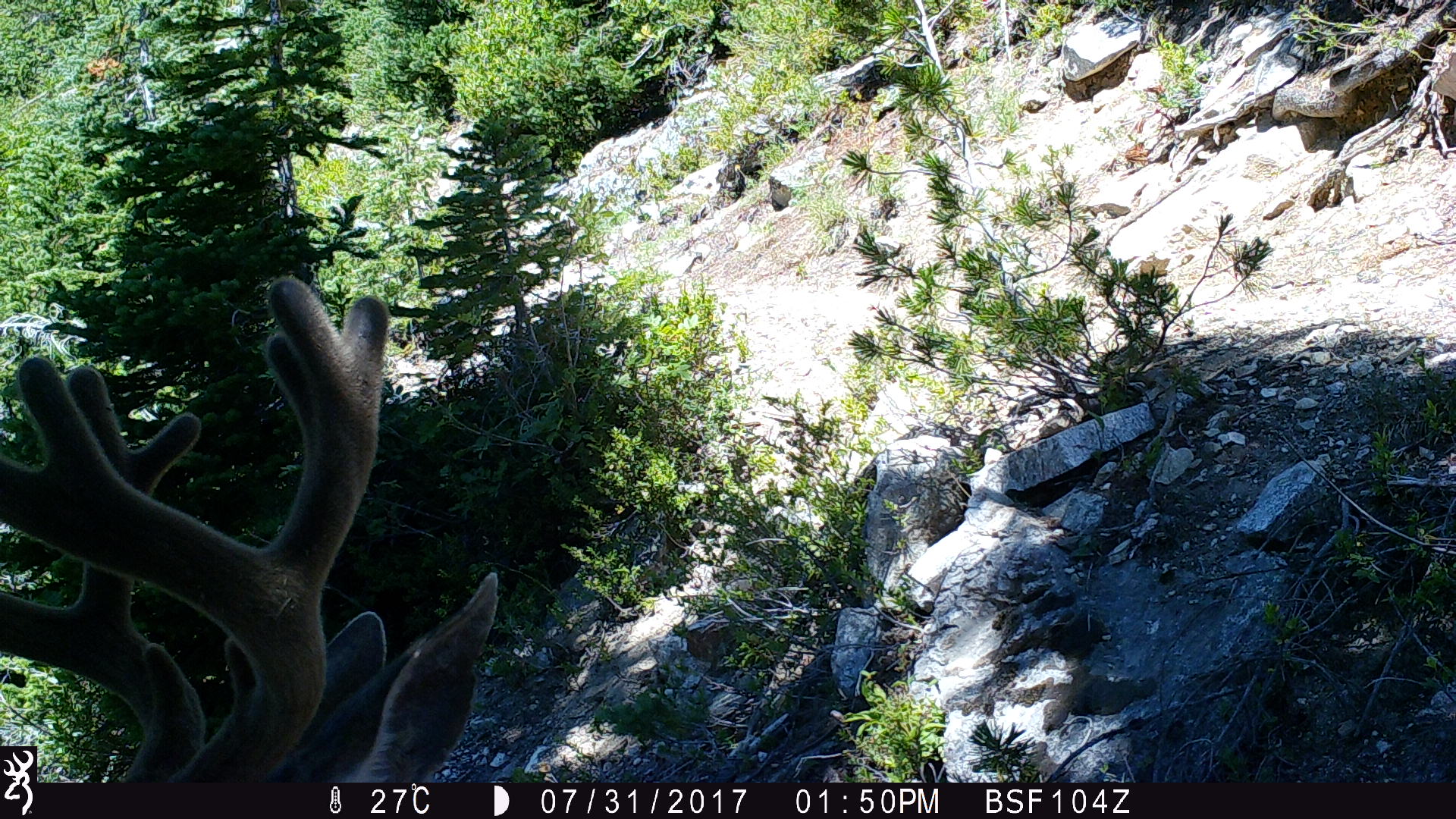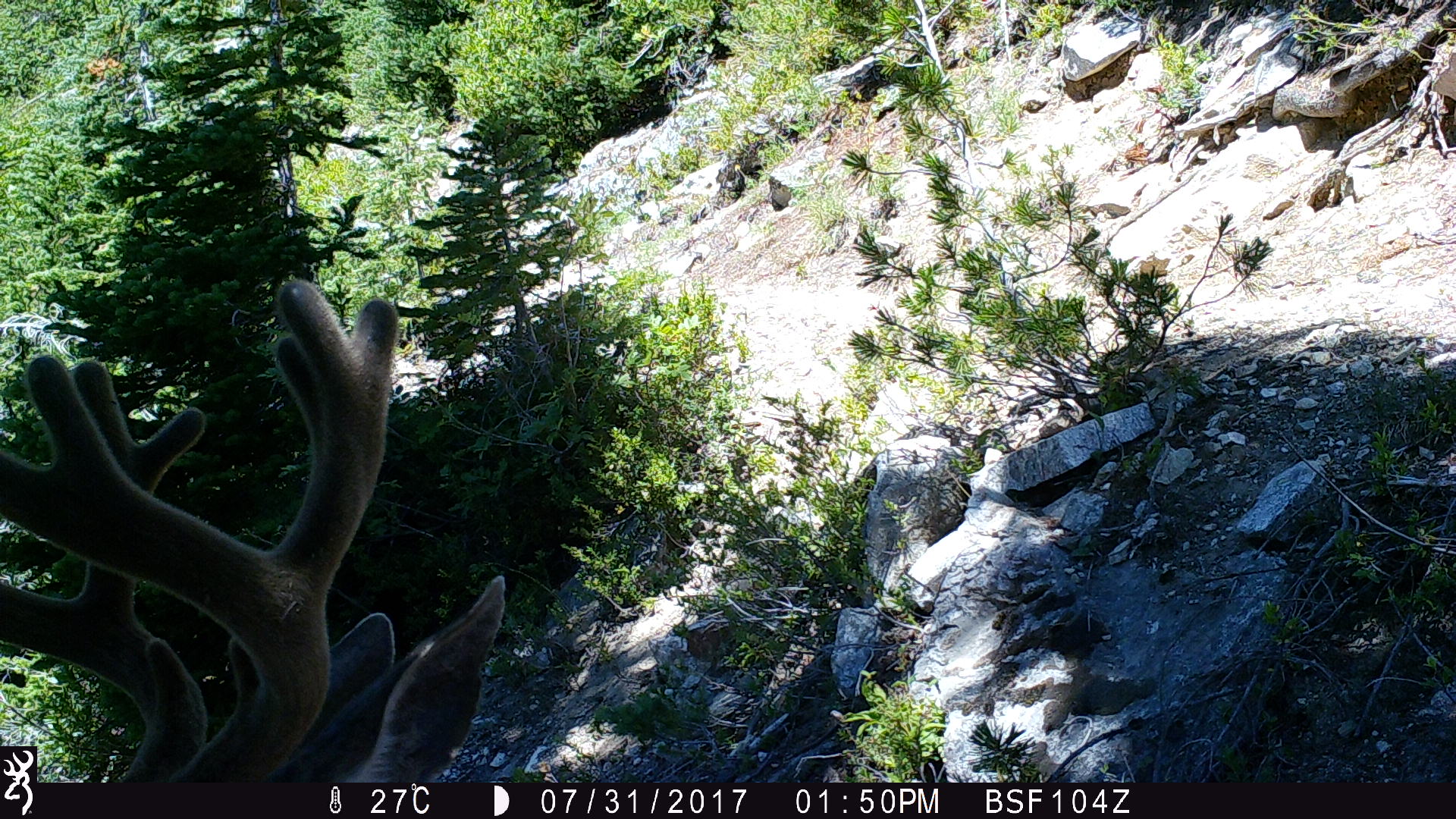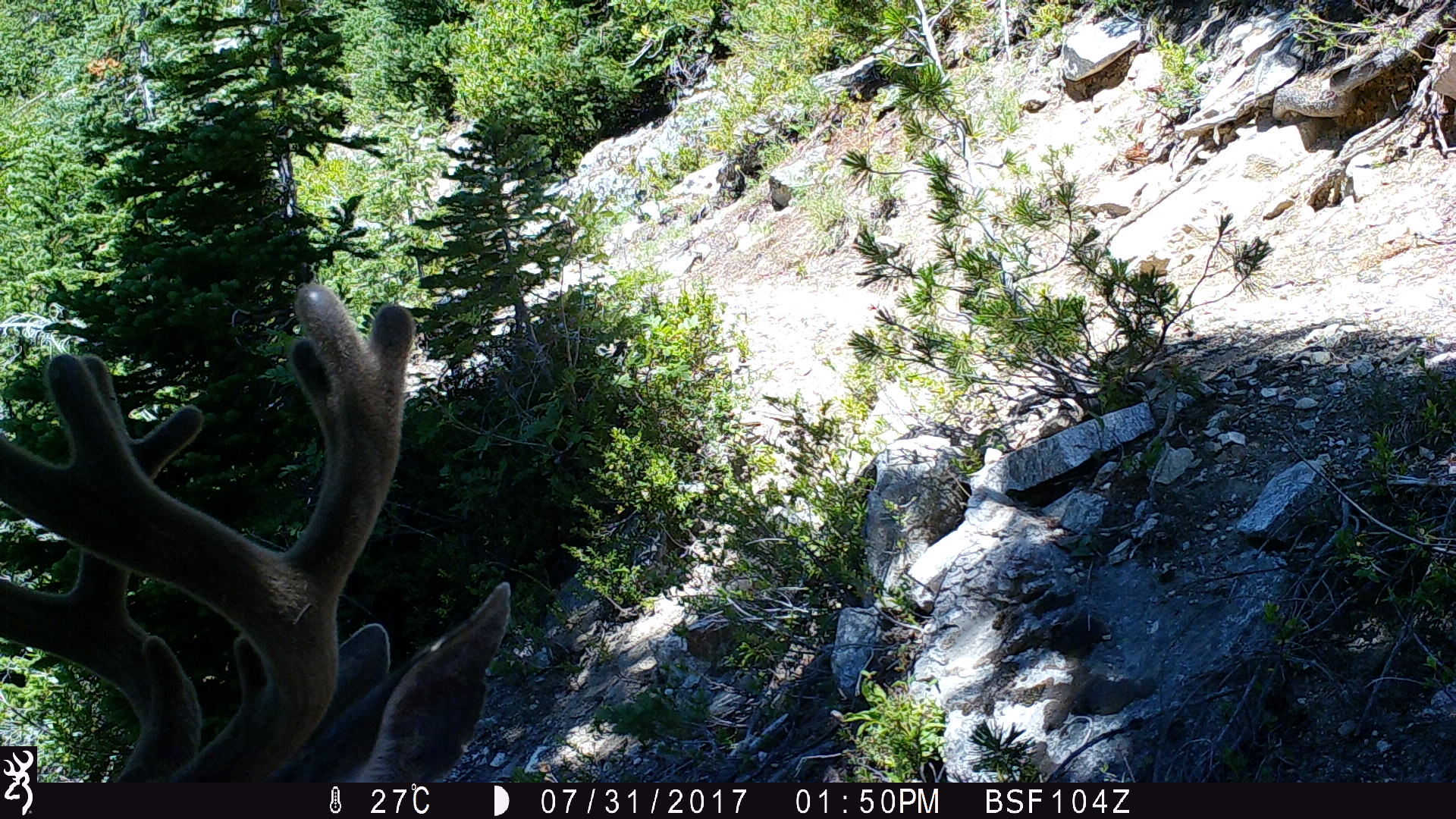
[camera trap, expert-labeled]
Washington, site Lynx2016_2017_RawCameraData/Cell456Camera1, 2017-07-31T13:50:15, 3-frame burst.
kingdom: Animalia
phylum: Chordata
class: Mammalia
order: Artiodactyla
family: Cervidae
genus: Odocoileus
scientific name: Odocoileus hemionus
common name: mule deer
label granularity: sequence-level